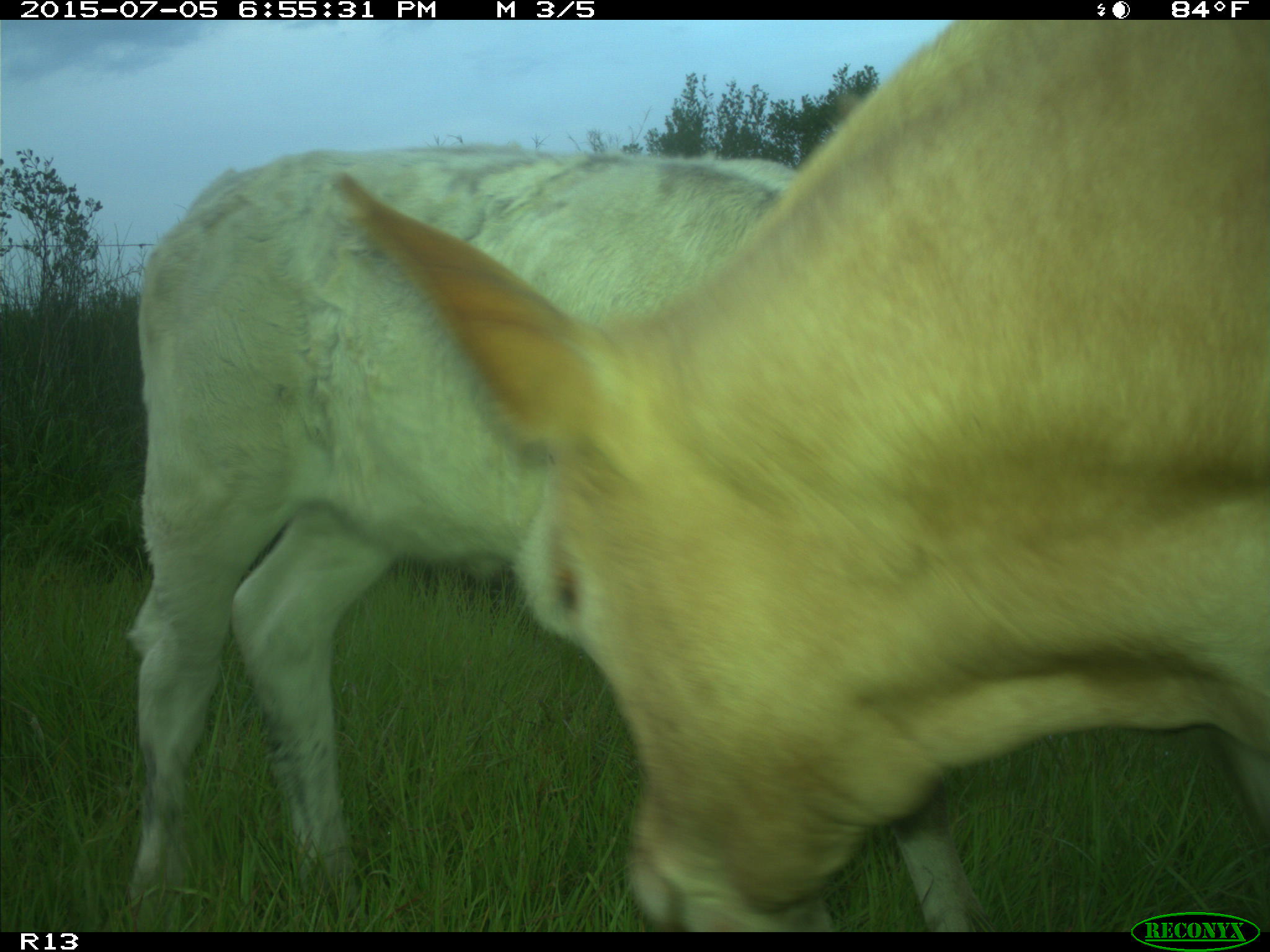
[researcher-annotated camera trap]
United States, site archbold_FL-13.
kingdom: Animalia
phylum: Chordata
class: Mammalia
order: Artiodactyla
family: Bovidae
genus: Bos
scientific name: Bos taurus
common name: domestic cow